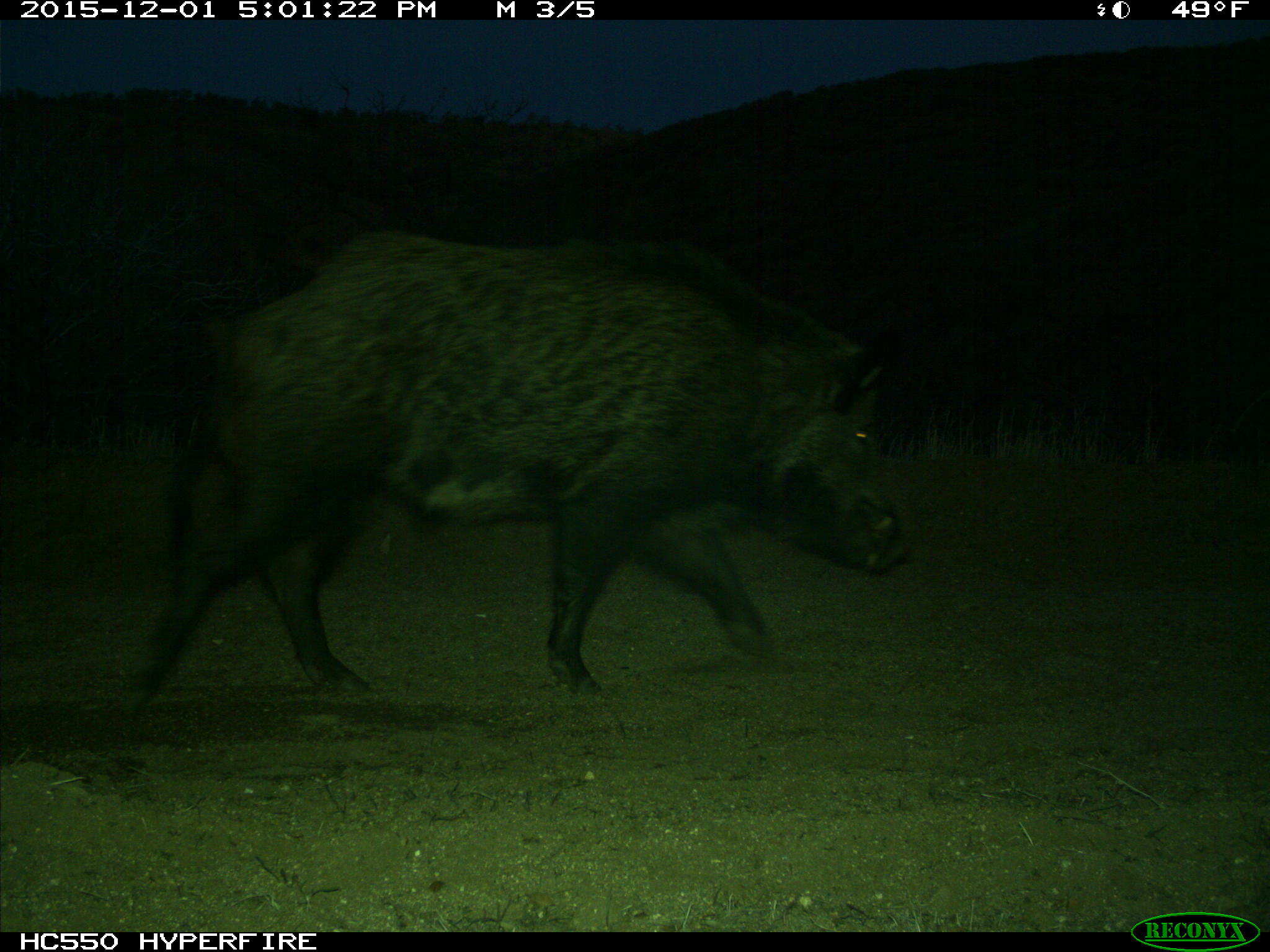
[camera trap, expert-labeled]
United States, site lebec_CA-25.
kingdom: Animalia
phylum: Chordata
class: Mammalia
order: Artiodactyla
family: Suidae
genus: Sus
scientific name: Sus scrofa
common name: wild boar